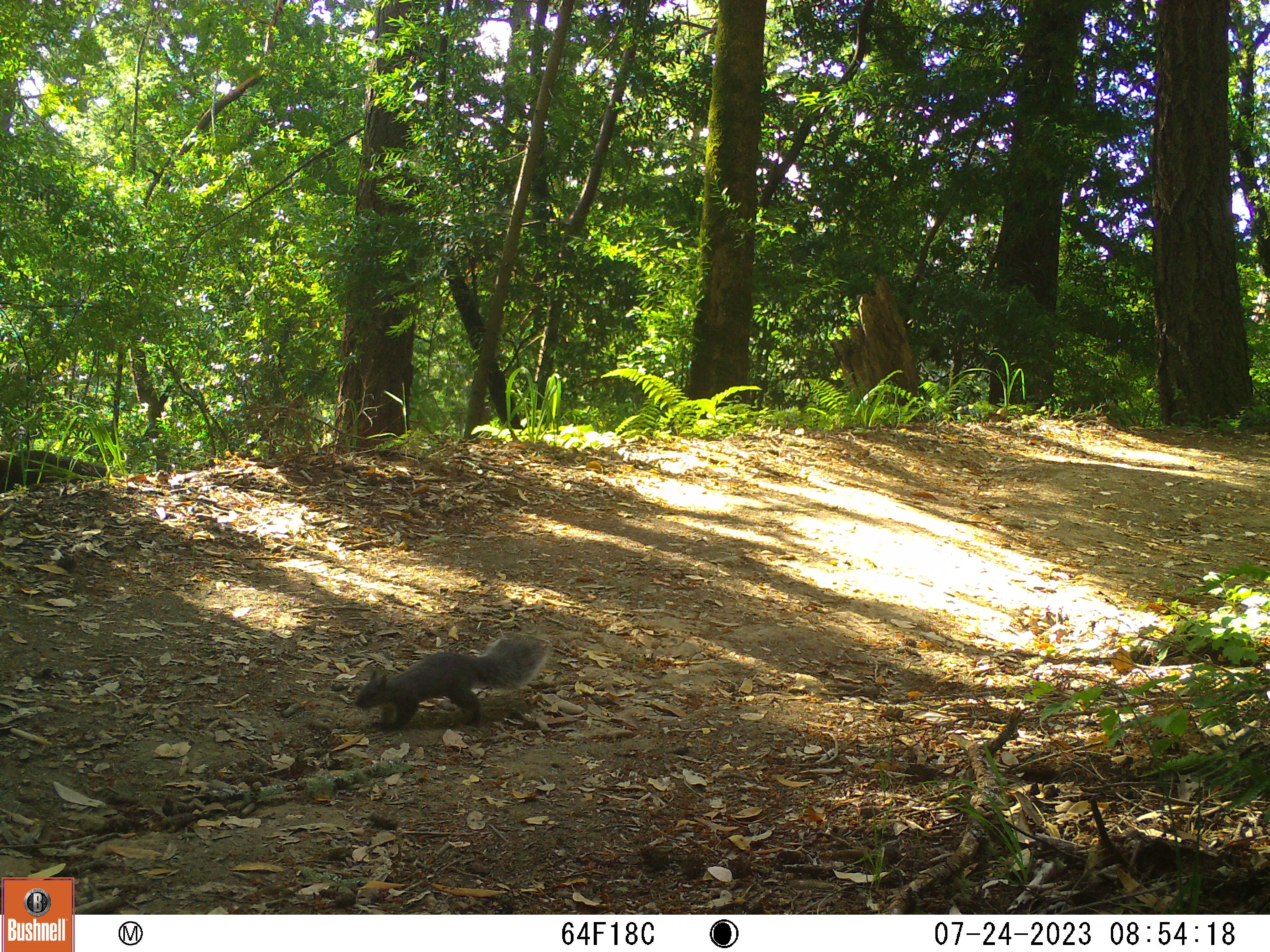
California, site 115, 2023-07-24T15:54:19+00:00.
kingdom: Animalia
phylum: Chordata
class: Mammalia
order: Rodentia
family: Sciuridae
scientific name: Sciuridae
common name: squirrel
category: unknown squirrel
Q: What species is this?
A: Unknown squirrel (squirrel) (Sciuridae).